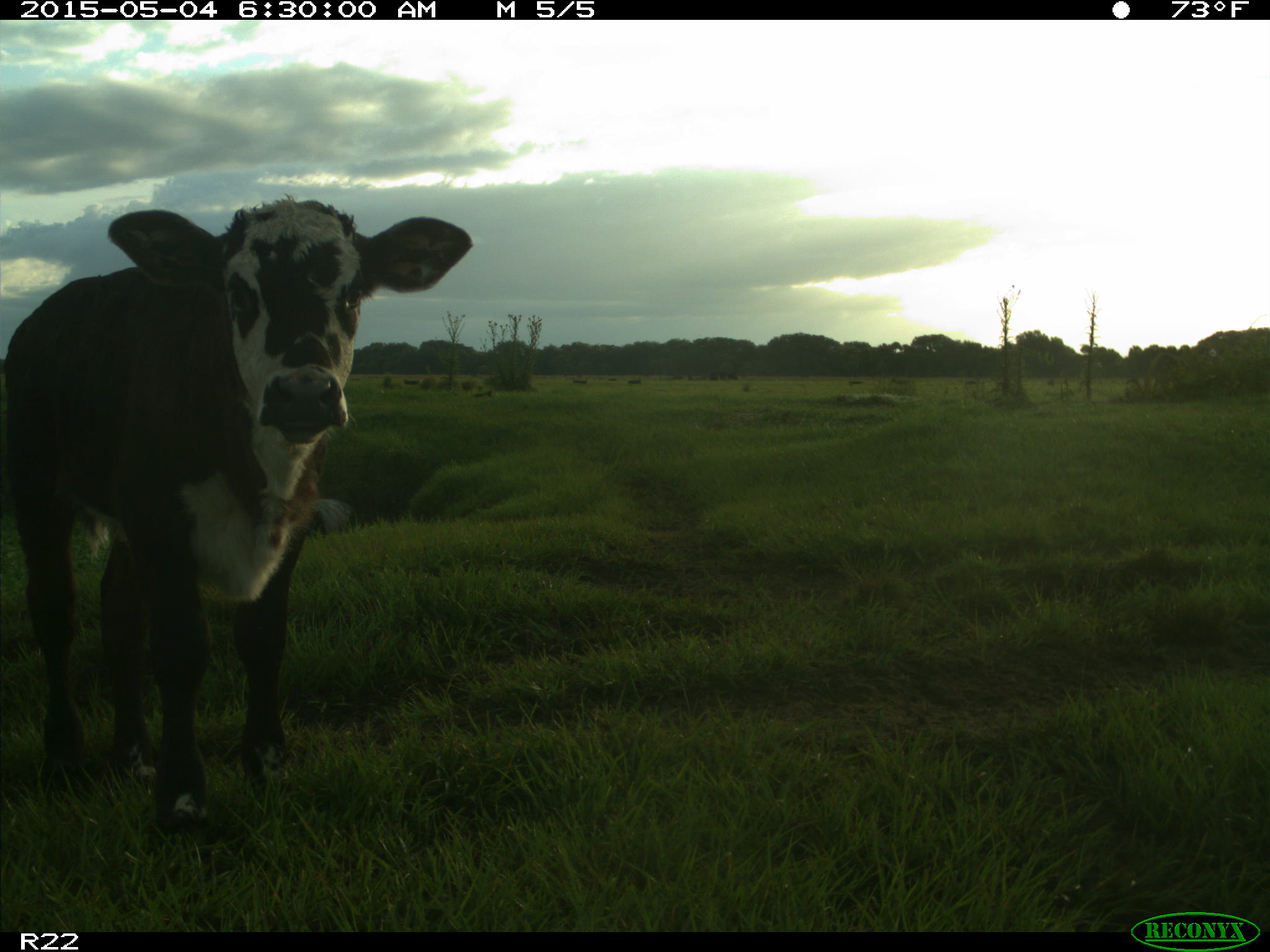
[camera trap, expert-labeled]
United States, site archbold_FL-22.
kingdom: Animalia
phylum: Chordata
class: Mammalia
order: Artiodactyla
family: Bovidae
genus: Bos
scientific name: Bos taurus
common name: domestic cow